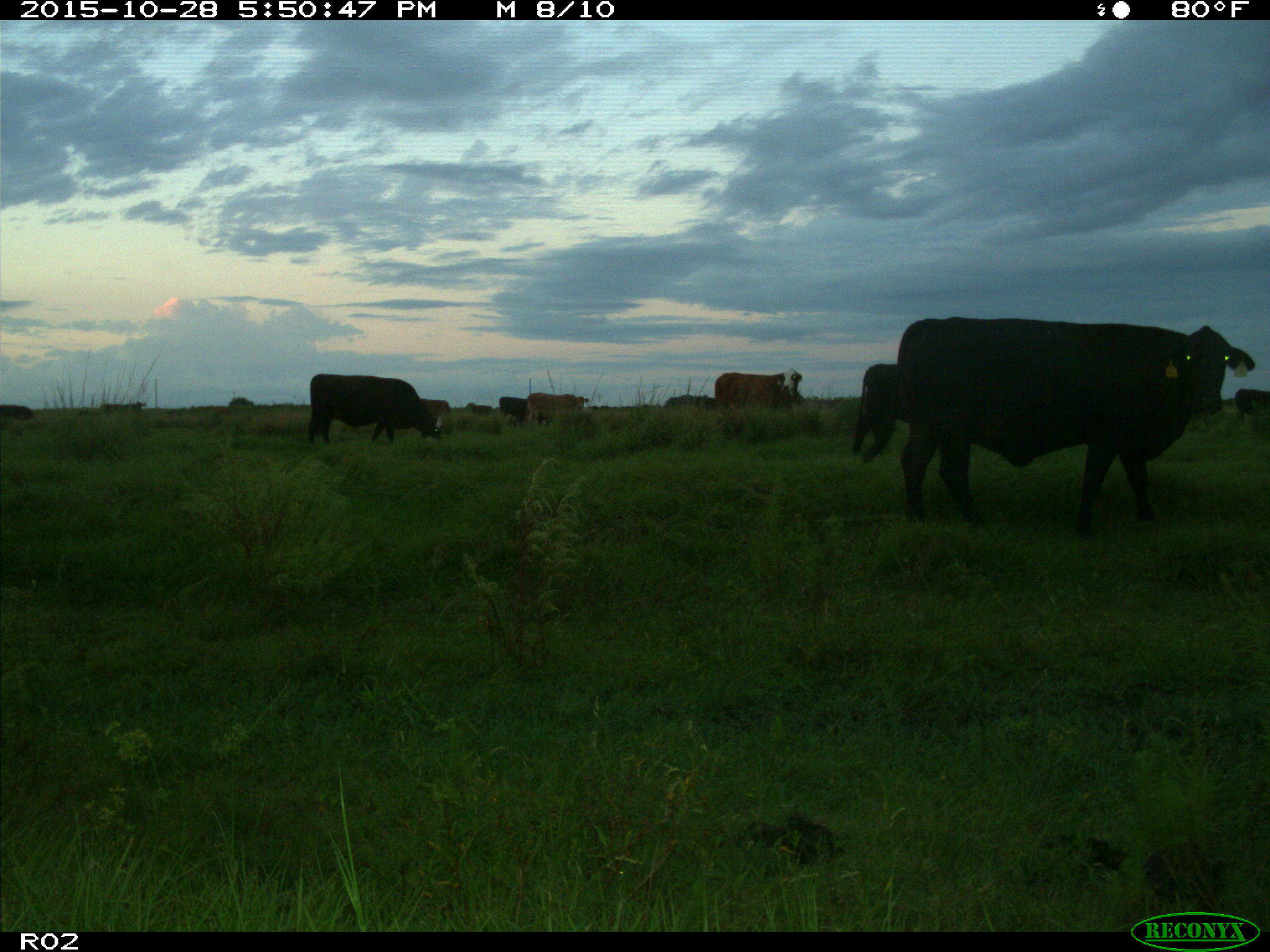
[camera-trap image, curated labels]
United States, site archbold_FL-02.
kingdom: Animalia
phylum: Chordata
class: Mammalia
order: Artiodactyla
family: Bovidae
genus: Bos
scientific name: Bos taurus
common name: domestic cow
Bos taurus (domestic cow).